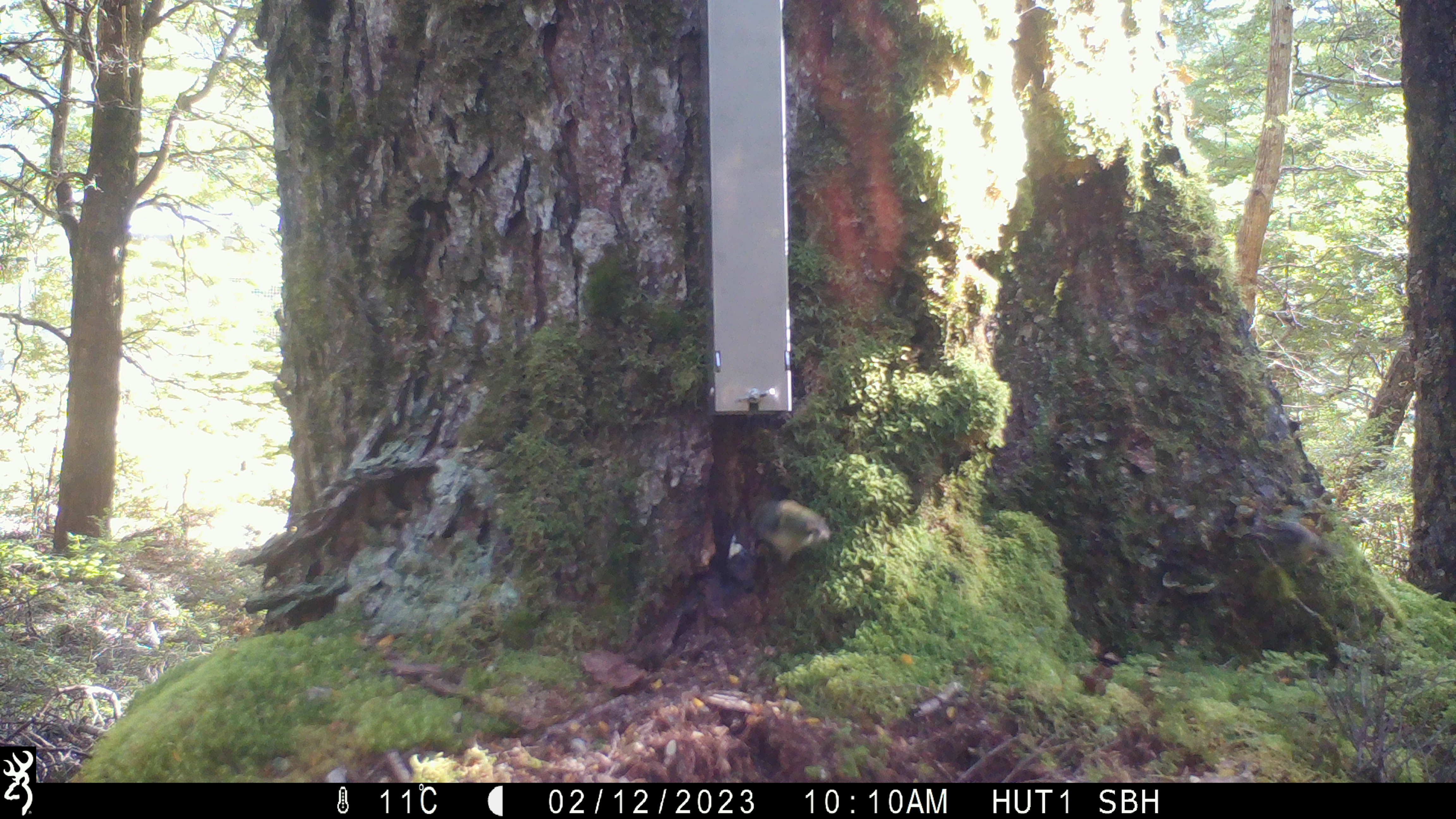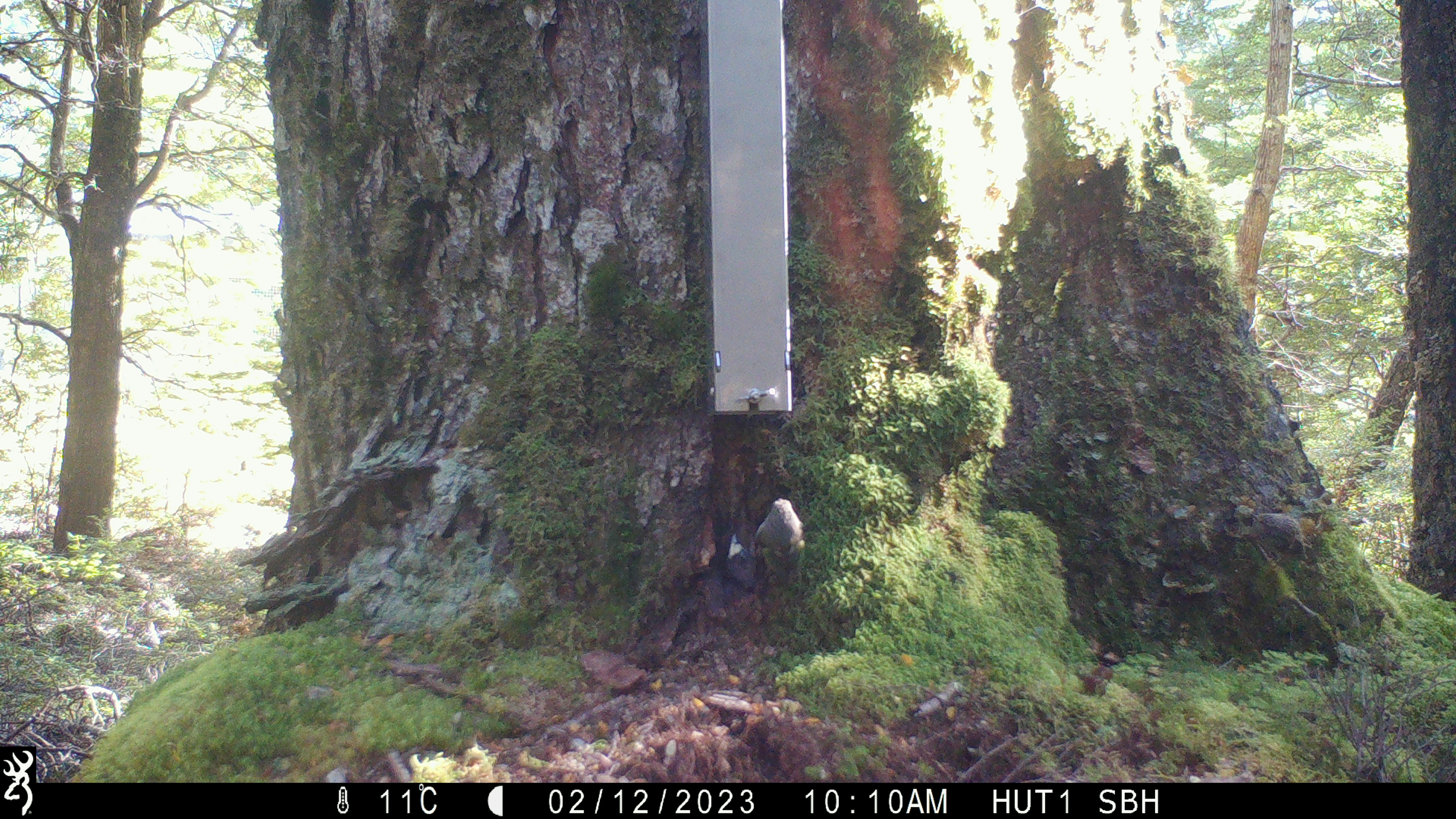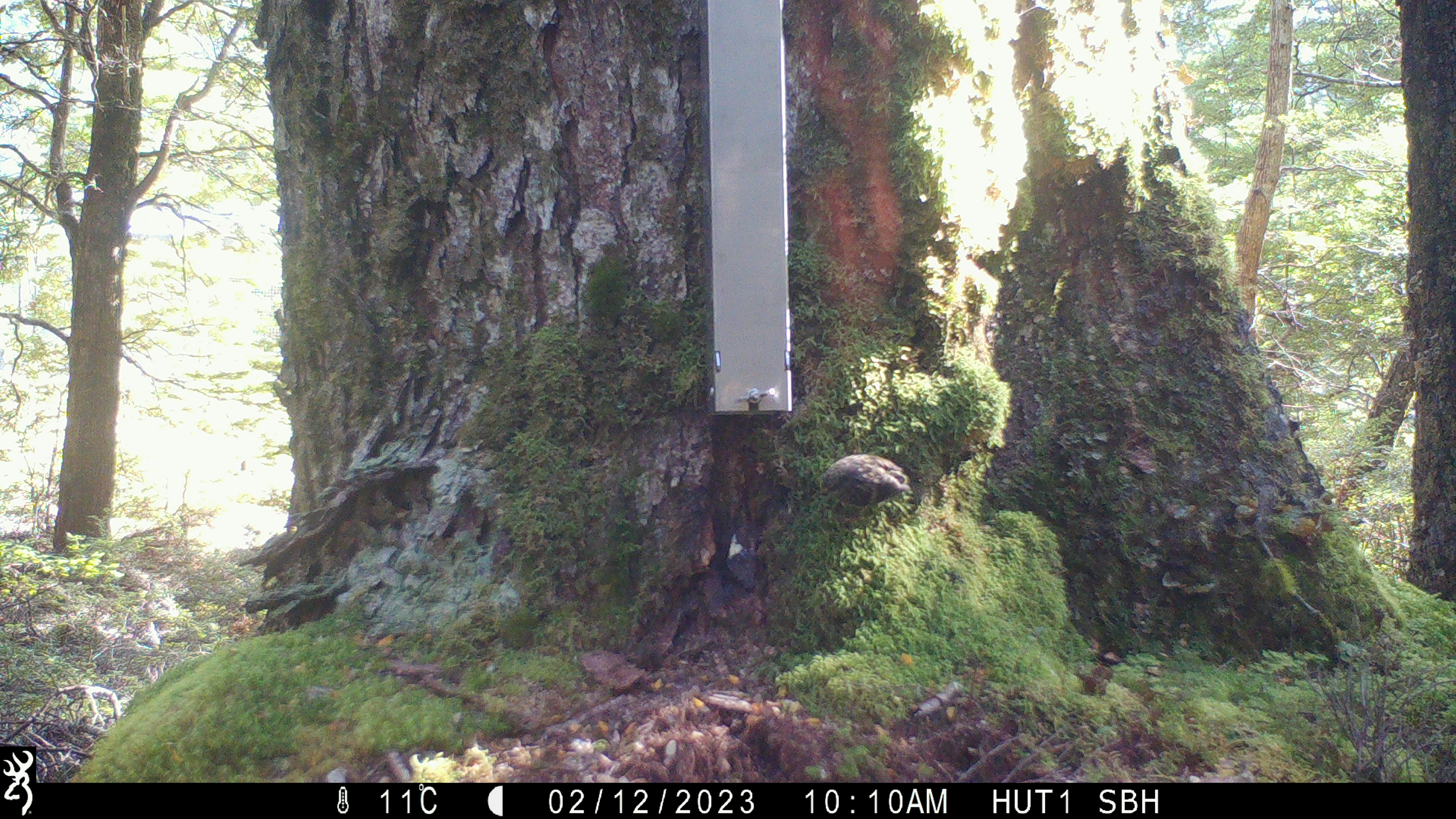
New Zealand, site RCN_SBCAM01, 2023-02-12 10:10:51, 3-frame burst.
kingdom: Animalia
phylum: Chordata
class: Aves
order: Passeriformes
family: Acanthisittidae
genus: Acanthisitta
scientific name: Acanthisitta chloris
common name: rifleman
Rifleman (Acanthisitta chloris).